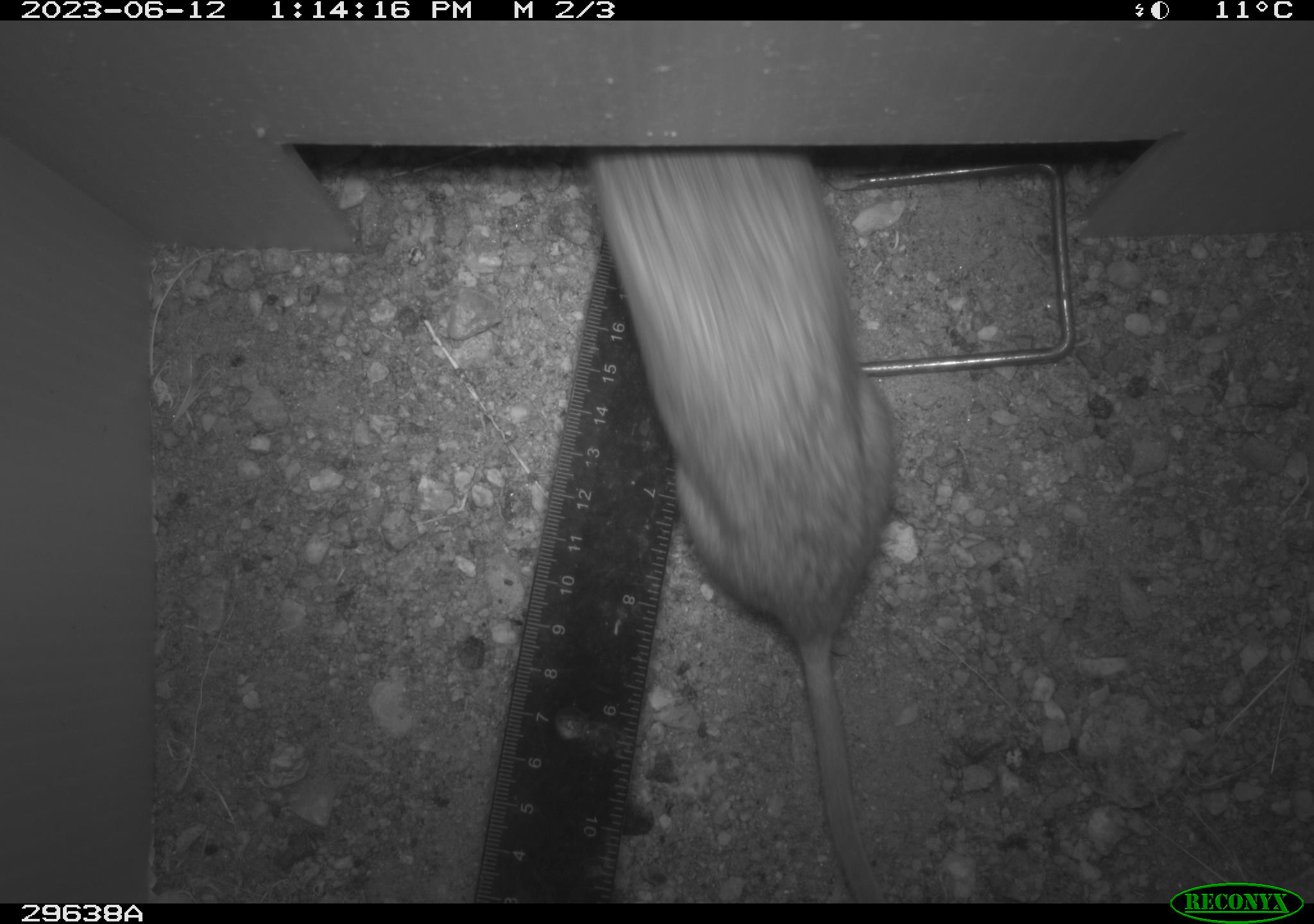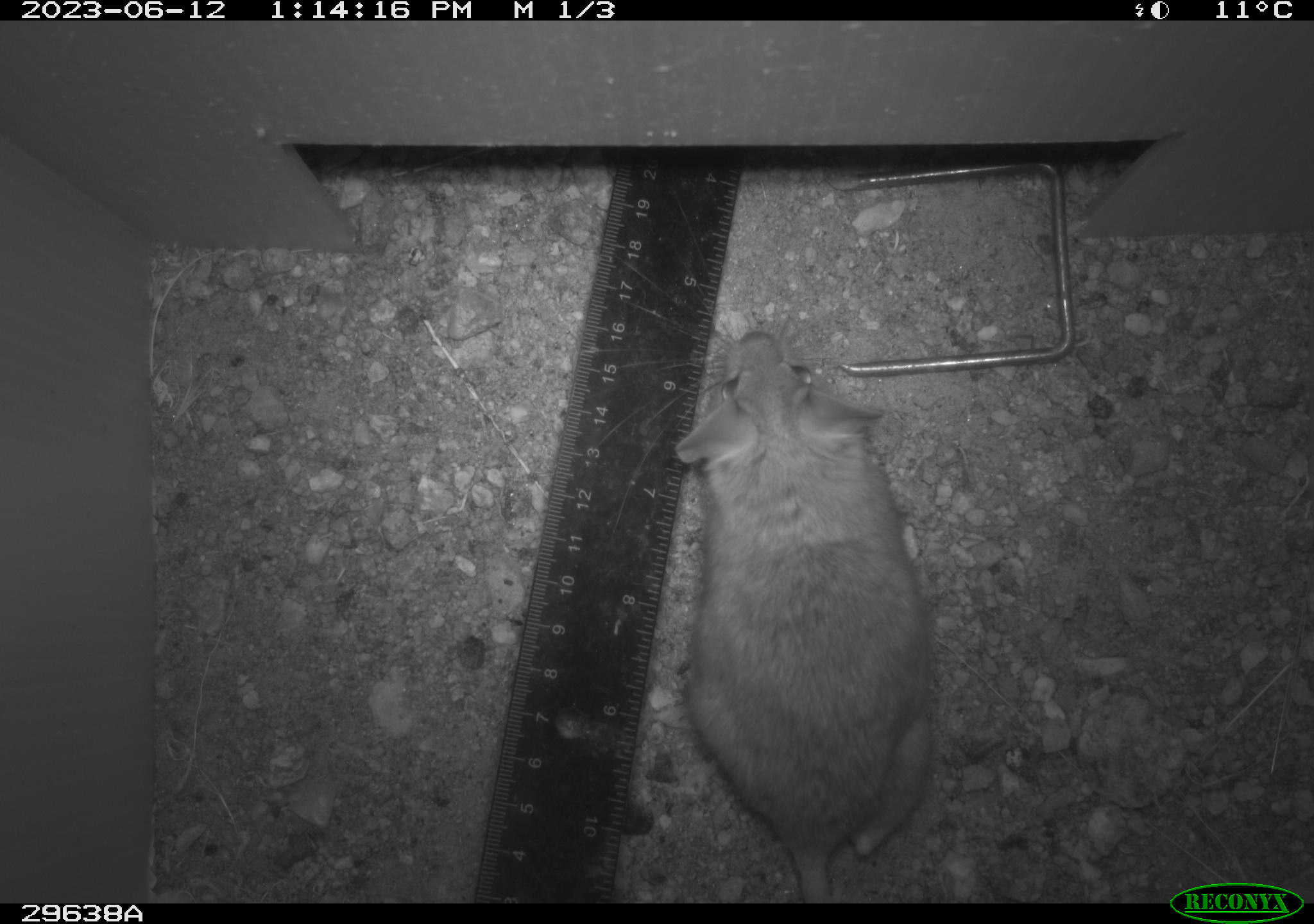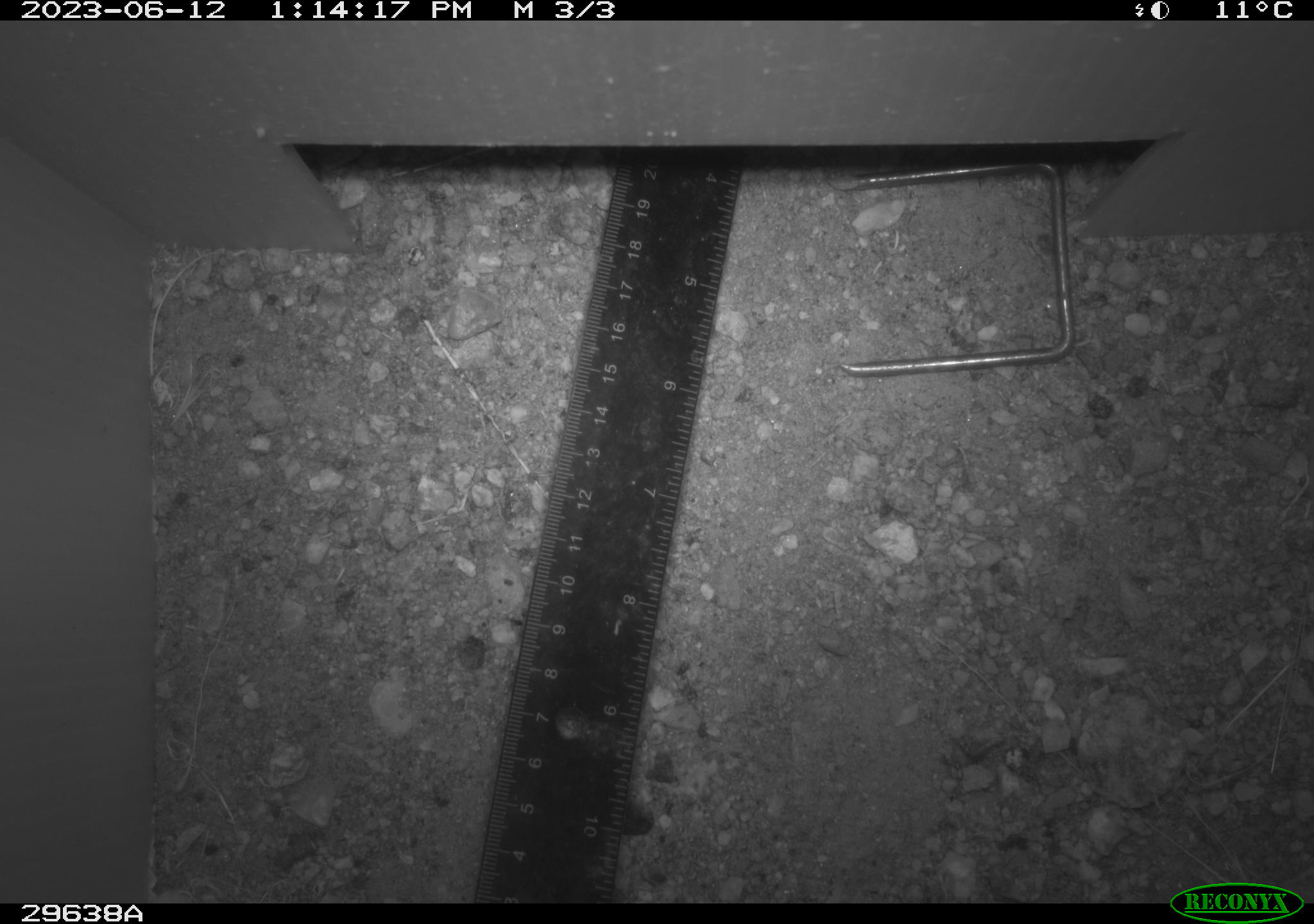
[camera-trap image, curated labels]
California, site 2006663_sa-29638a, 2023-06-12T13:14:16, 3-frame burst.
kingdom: Animalia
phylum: Chordata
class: Mammalia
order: Rodentia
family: Cricetidae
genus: Neotoma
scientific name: Neotoma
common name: pack rat or woodrat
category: neotoma species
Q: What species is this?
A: Neotoma species (pack rat or woodrat) (Neotoma).